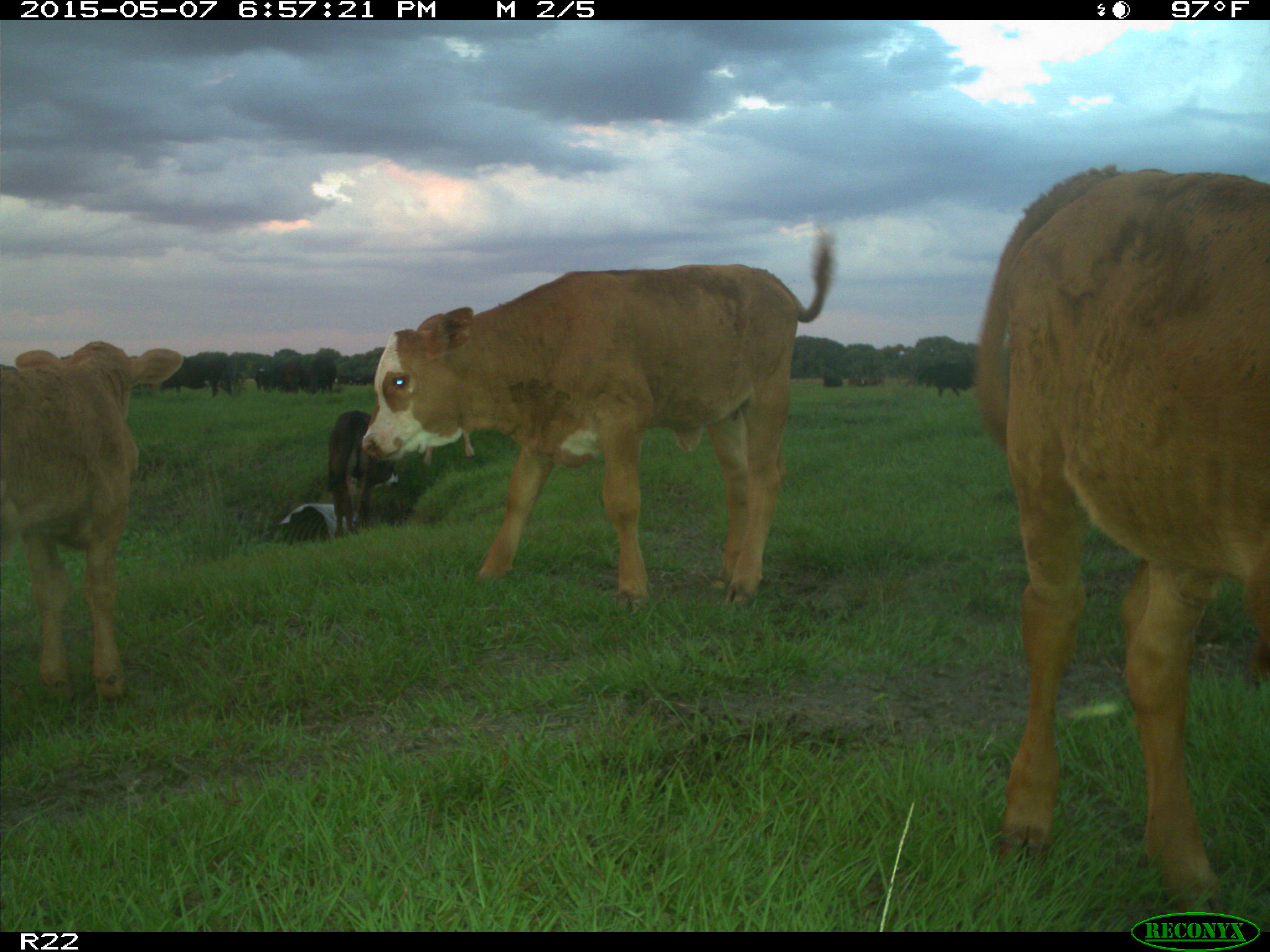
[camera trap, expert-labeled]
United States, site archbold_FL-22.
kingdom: Animalia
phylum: Chordata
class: Mammalia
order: Artiodactyla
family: Bovidae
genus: Bos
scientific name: Bos taurus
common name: domestic cow